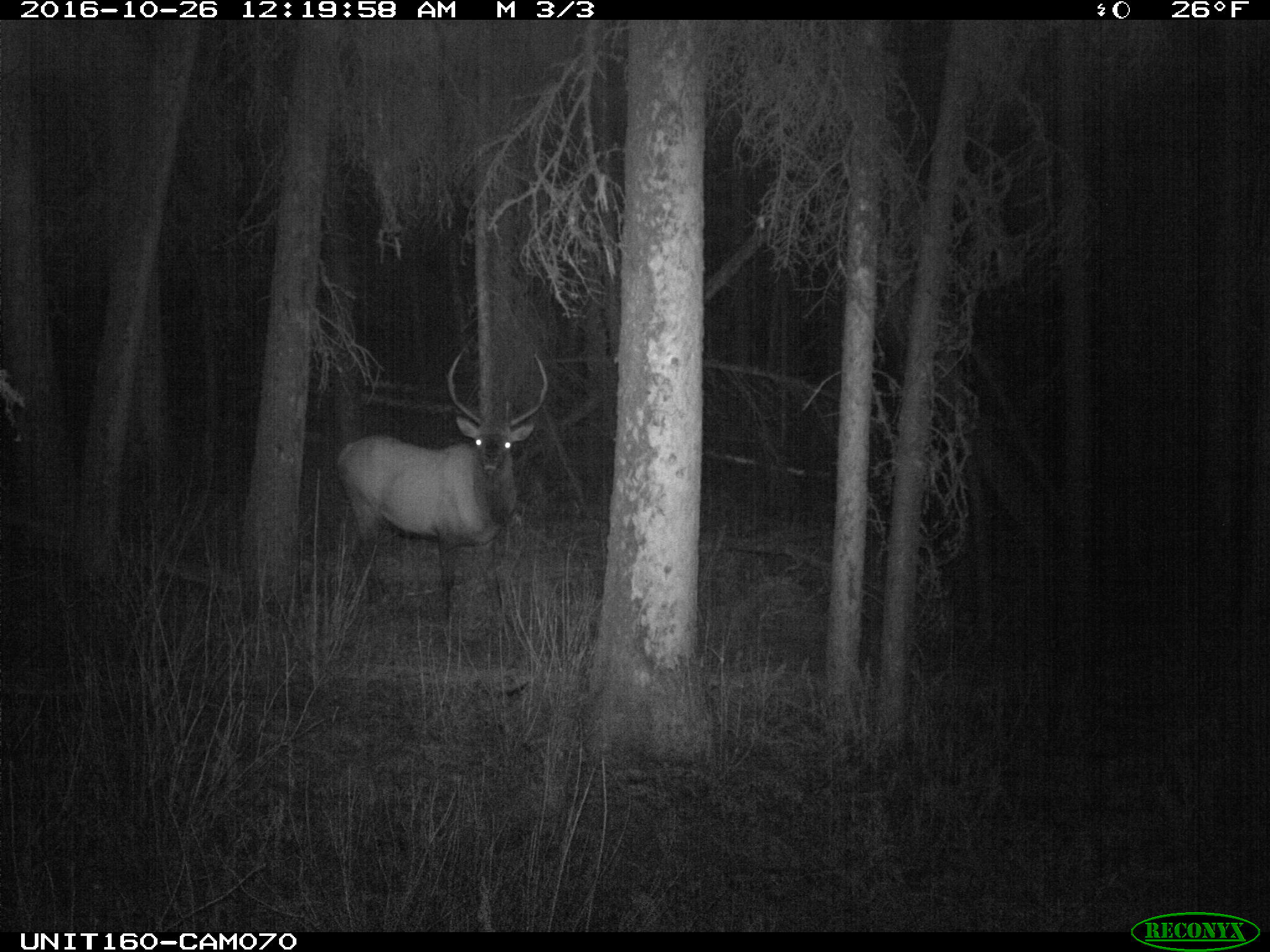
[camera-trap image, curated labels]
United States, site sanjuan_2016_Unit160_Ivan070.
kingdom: Animalia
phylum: Chordata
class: Mammalia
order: Artiodactyla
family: Cervidae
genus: Cervus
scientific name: Cervus elaphus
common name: red deer